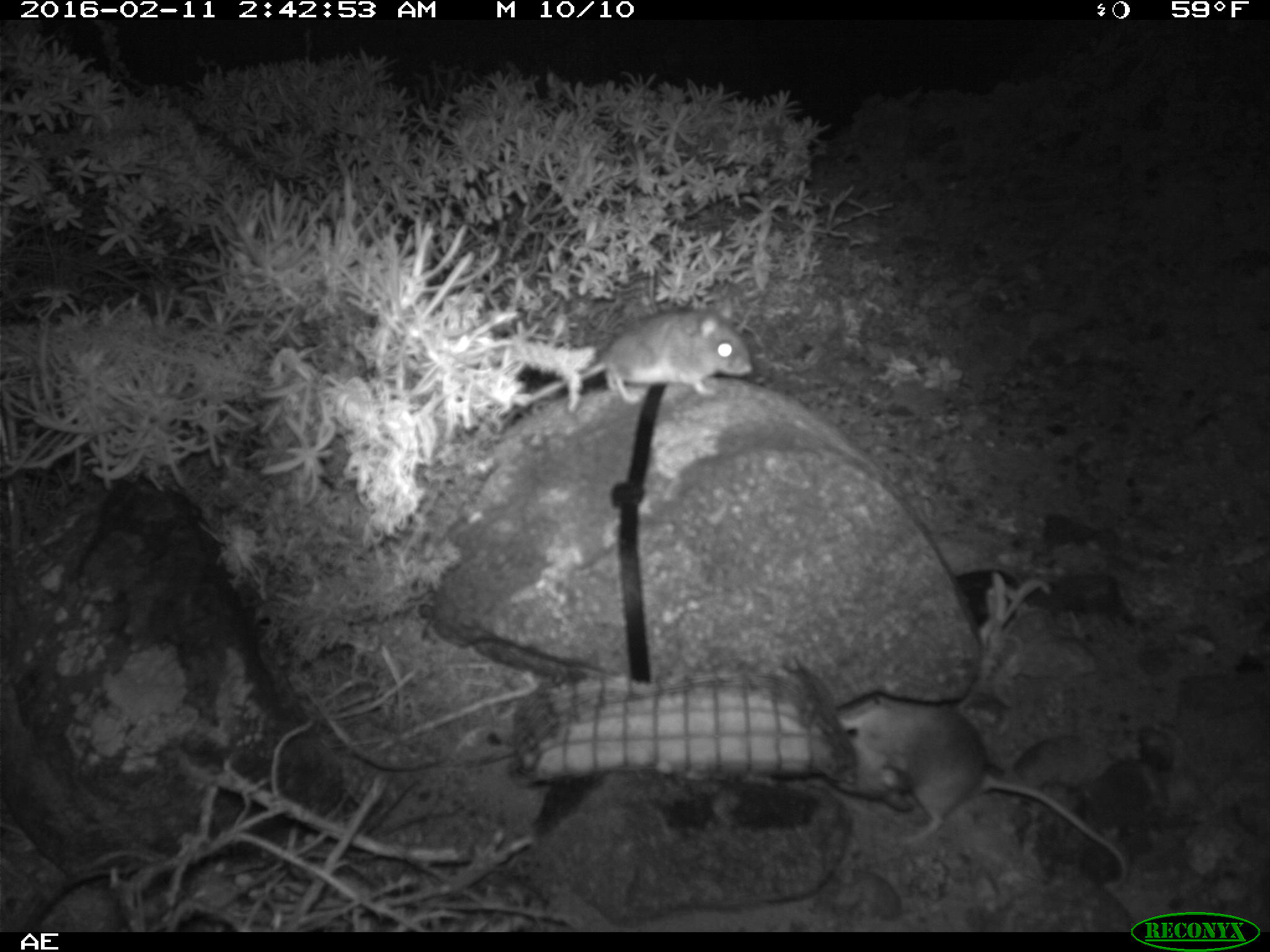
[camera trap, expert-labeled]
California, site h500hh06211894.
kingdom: Animalia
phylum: Chordata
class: Mammalia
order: Rodentia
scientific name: Rodentia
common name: rodent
Rodent (Rodentia).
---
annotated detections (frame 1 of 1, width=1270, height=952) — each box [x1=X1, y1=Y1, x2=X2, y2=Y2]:
rodent: [x1=833, y1=698, x2=1129, y2=891]; [x1=508, y1=311, x2=753, y2=425]